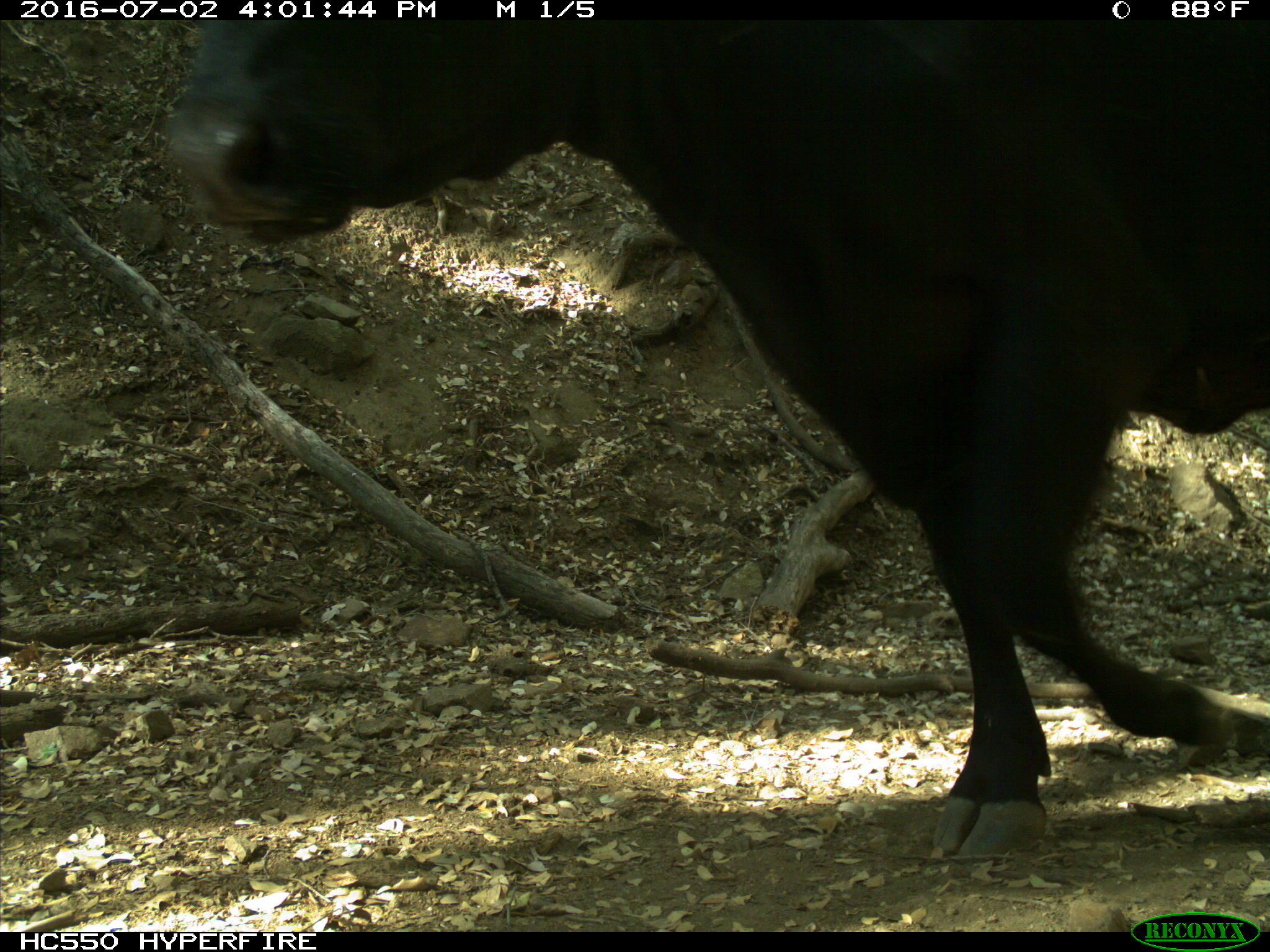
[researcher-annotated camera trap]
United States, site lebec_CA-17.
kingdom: Animalia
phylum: Chordata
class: Mammalia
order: Artiodactyla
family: Bovidae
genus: Bos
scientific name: Bos taurus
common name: domestic cow